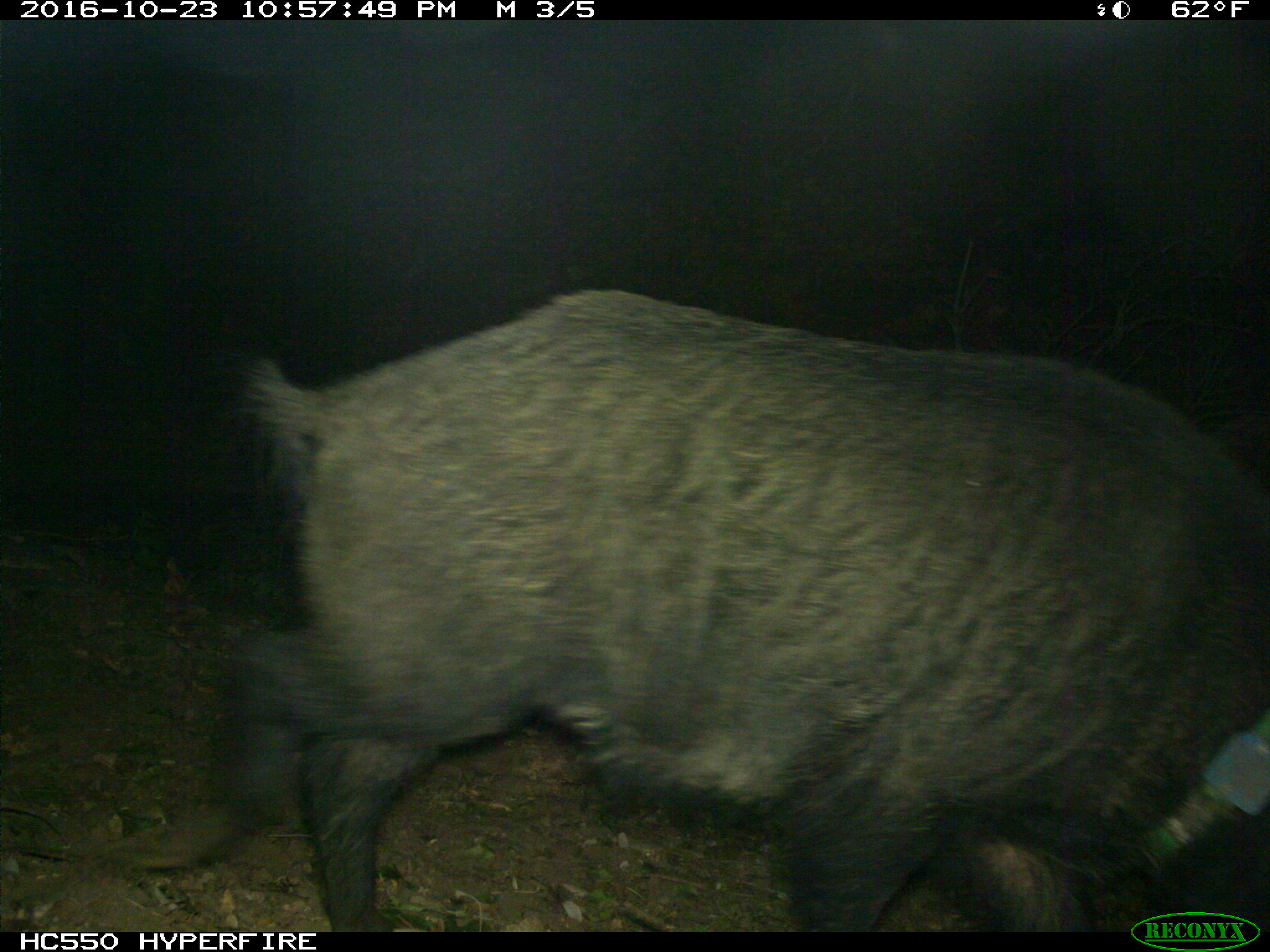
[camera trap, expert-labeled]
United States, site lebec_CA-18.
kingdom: Animalia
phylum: Chordata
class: Mammalia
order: Artiodactyla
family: Suidae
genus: Sus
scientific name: Sus scrofa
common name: wild boar